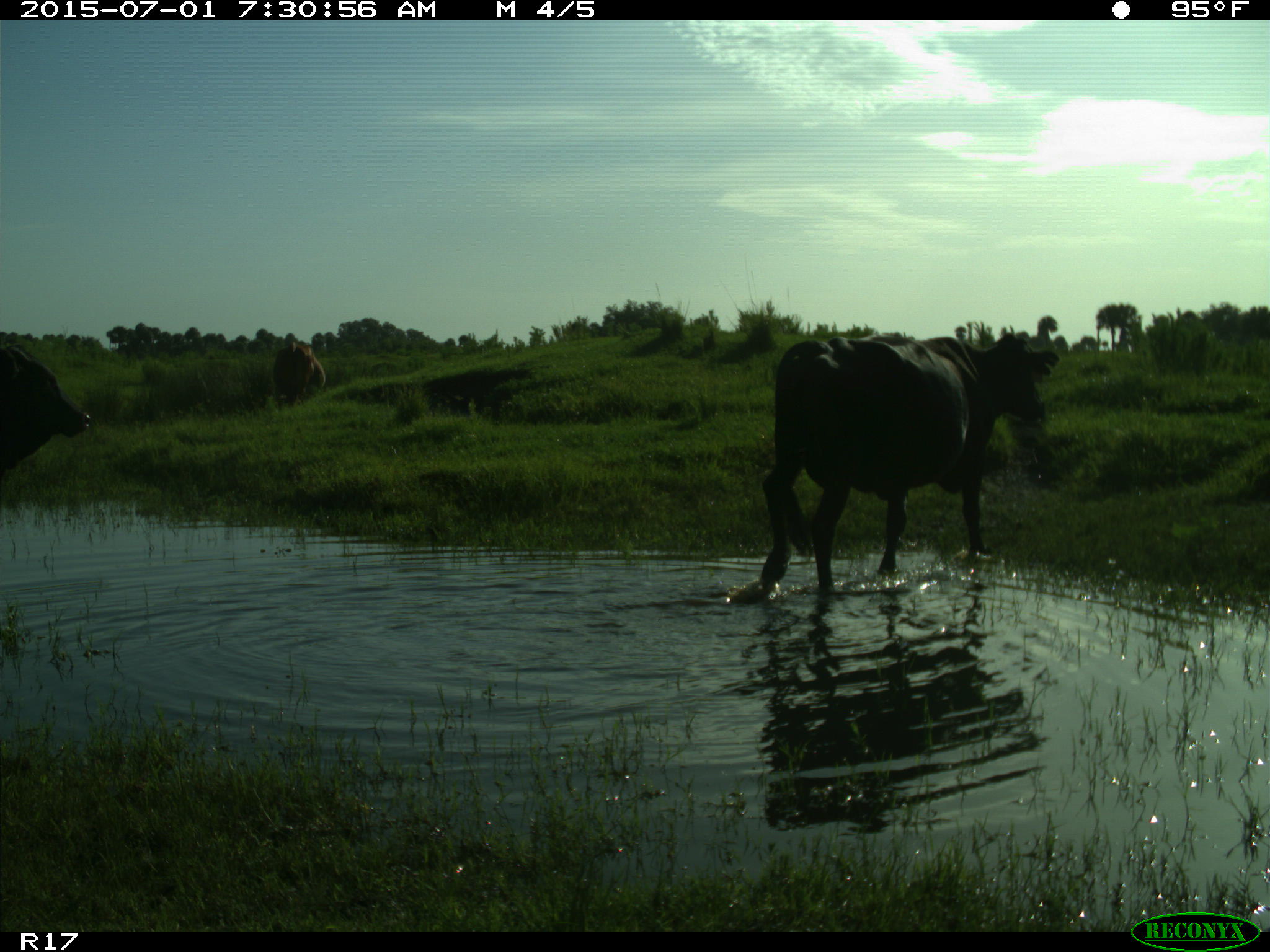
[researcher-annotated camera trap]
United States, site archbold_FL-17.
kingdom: Animalia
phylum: Chordata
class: Mammalia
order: Artiodactyla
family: Bovidae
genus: Bos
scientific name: Bos taurus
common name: domestic cow